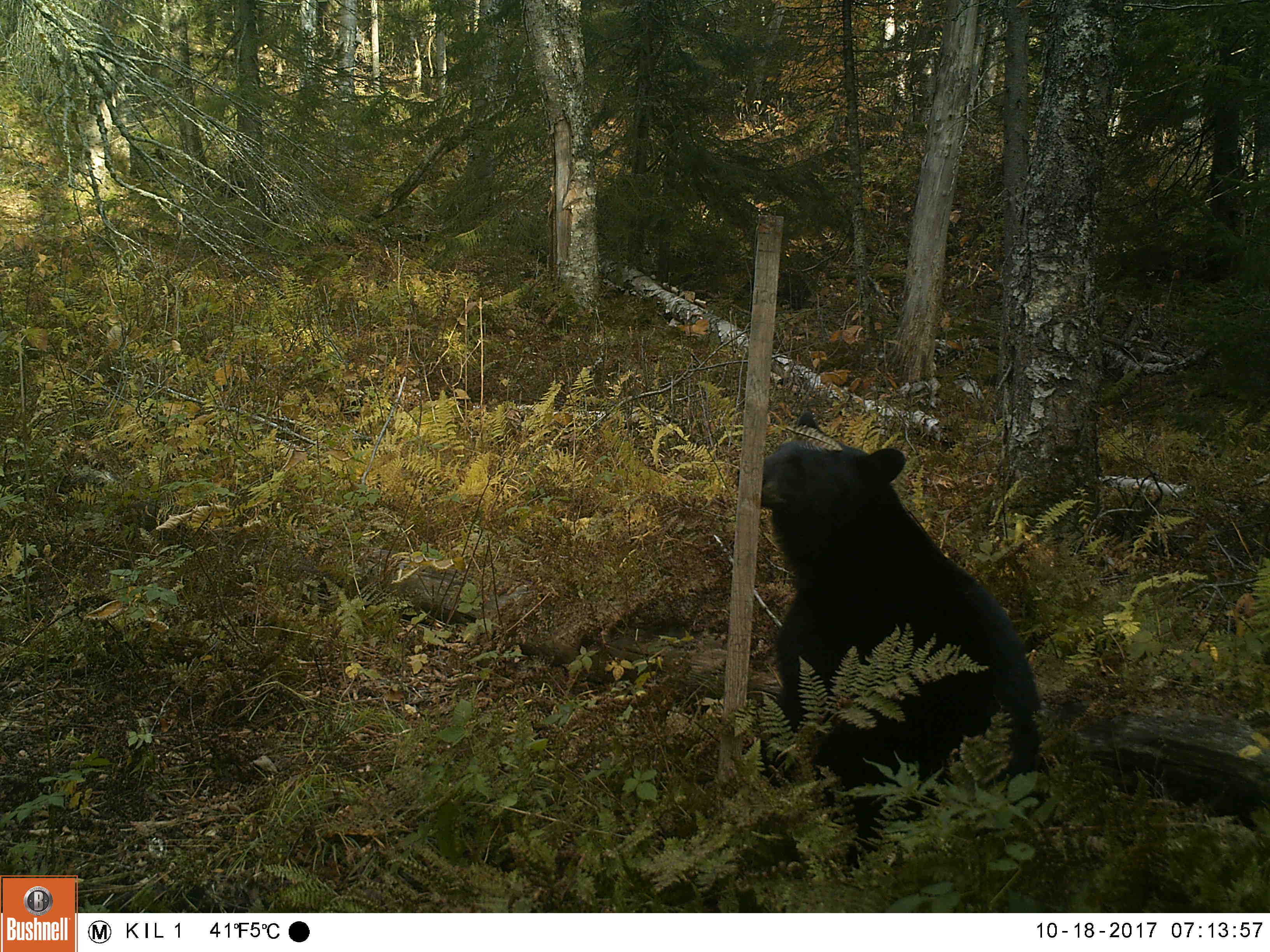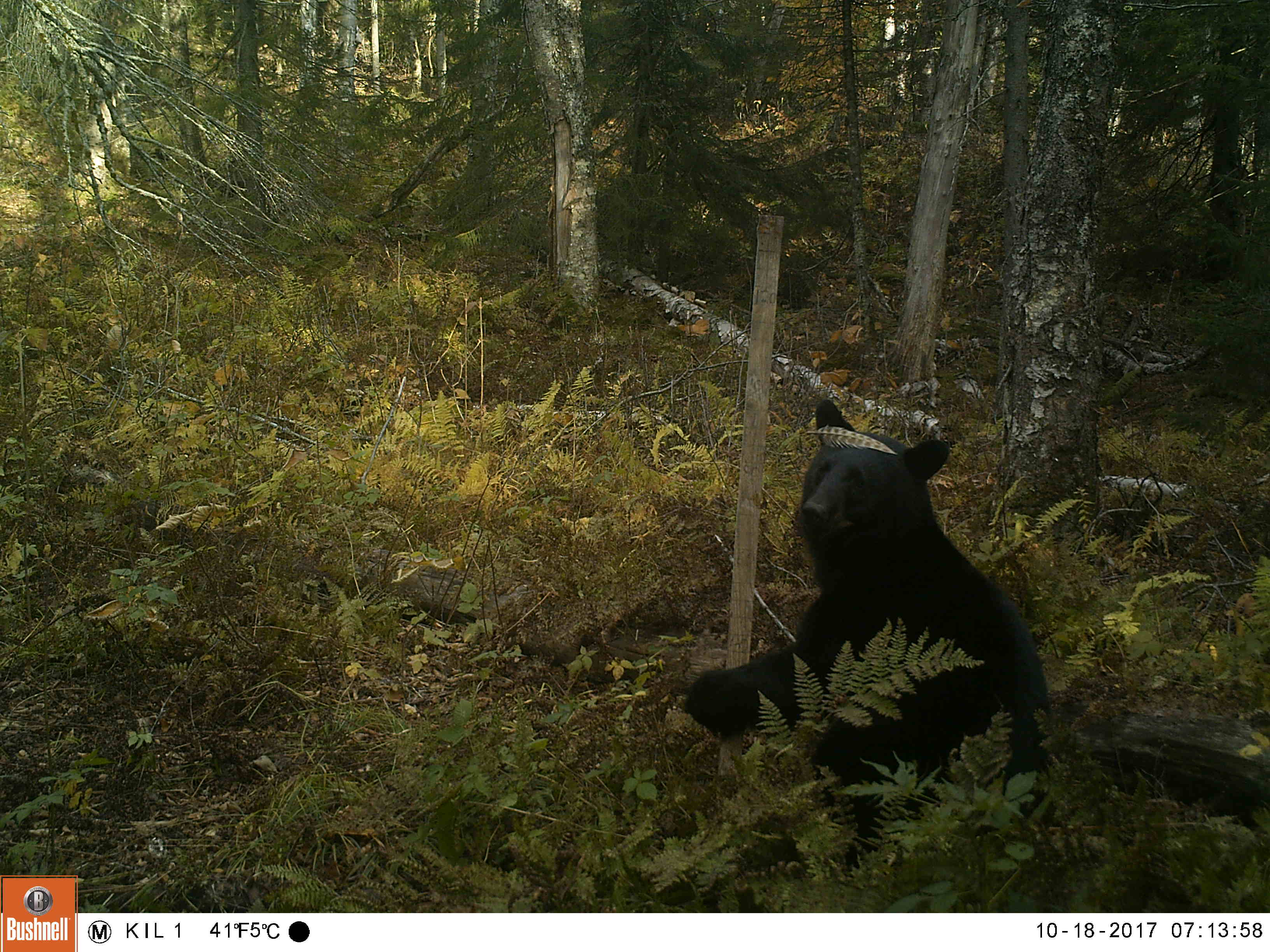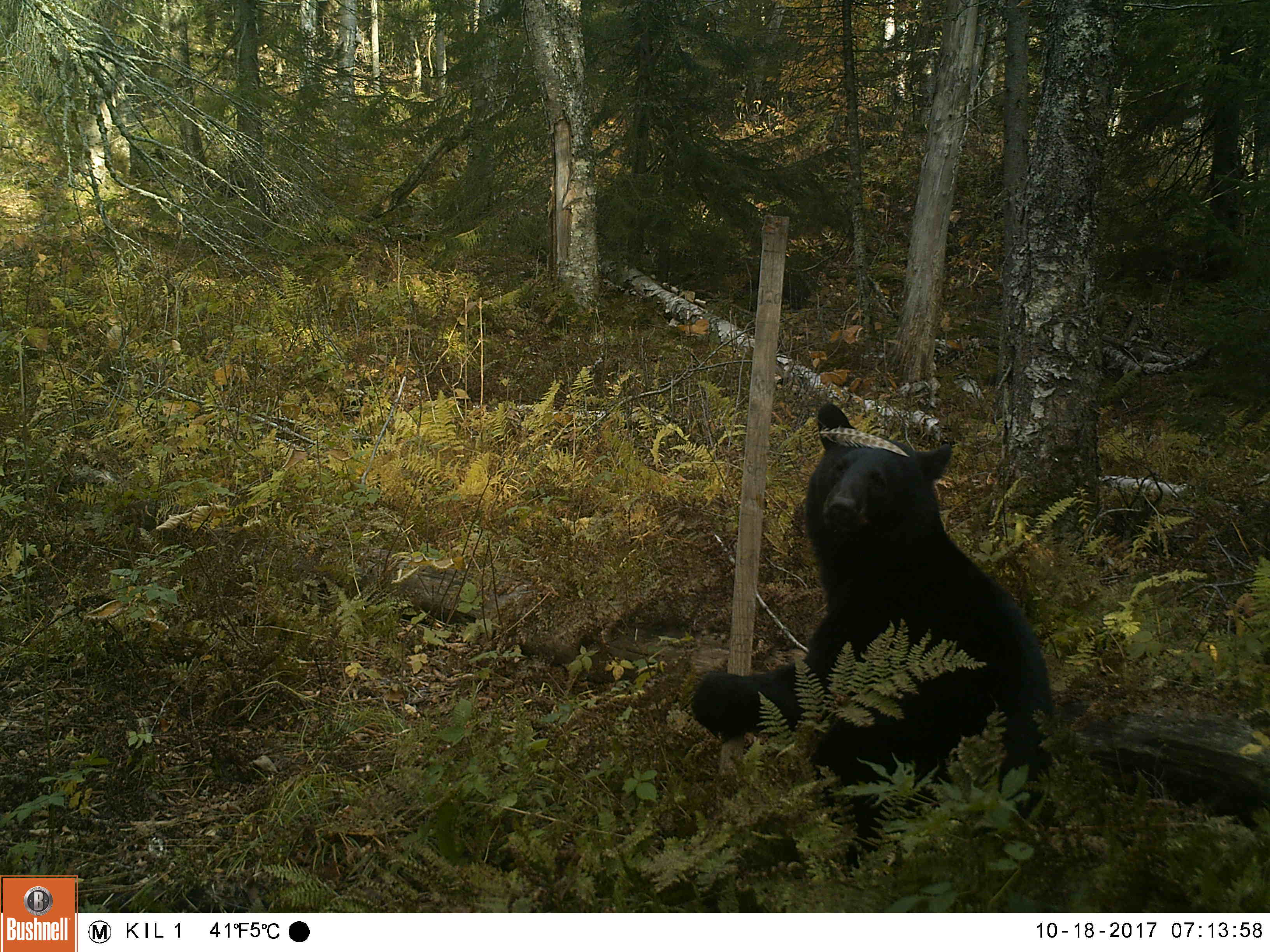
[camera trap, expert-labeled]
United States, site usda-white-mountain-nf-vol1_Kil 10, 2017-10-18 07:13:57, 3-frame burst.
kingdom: Animalia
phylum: Chordata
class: Mammalia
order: Carnivora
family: Ursidae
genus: Ursus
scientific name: Ursus americanus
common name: black bear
Black bear (Ursus americanus).